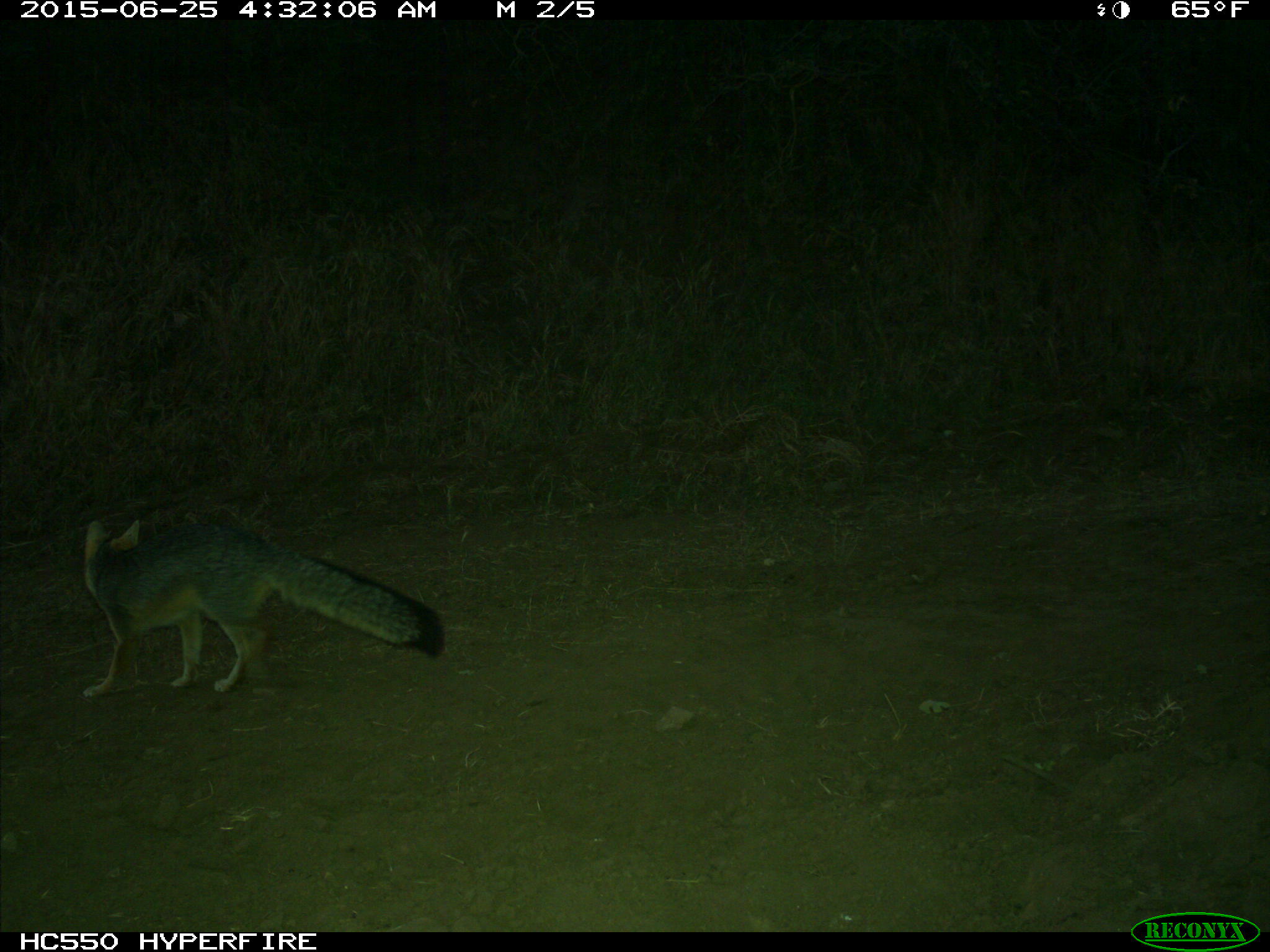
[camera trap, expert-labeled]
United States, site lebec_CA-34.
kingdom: Animalia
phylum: Chordata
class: Mammalia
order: Carnivora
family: Canidae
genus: Urocyon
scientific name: Urocyon cinereoargenteus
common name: gray fox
Urocyon cinereoargenteus (gray fox).